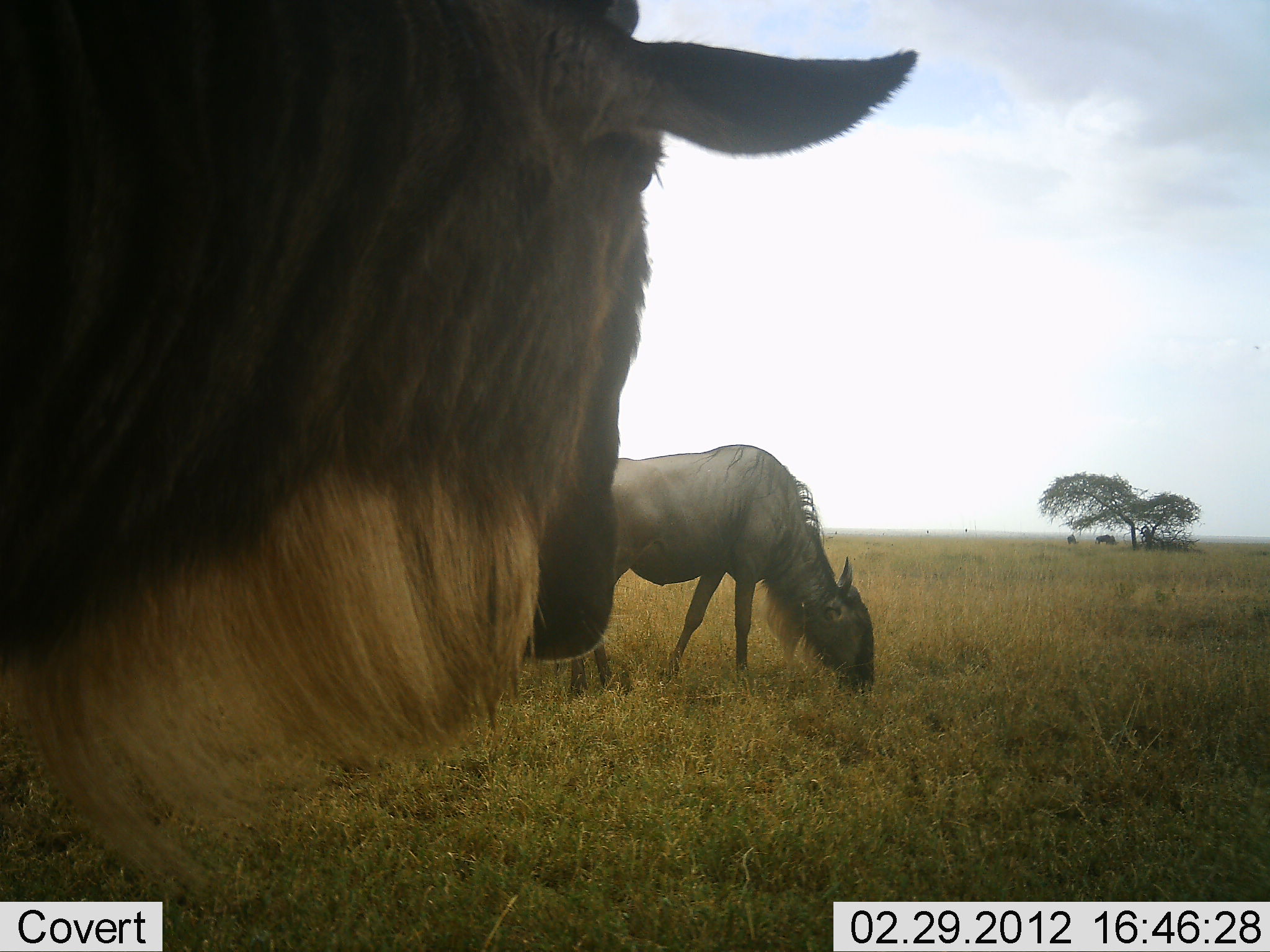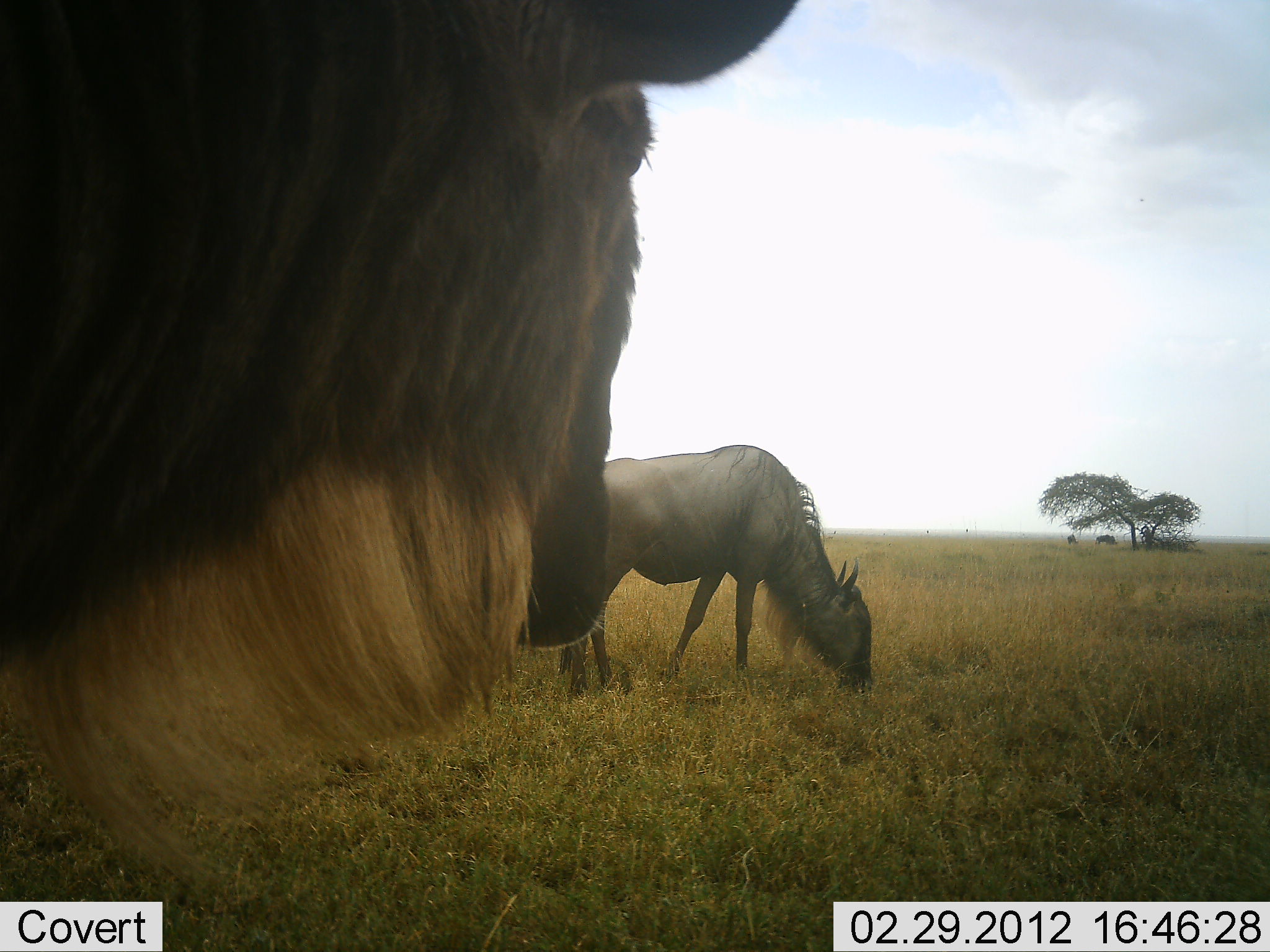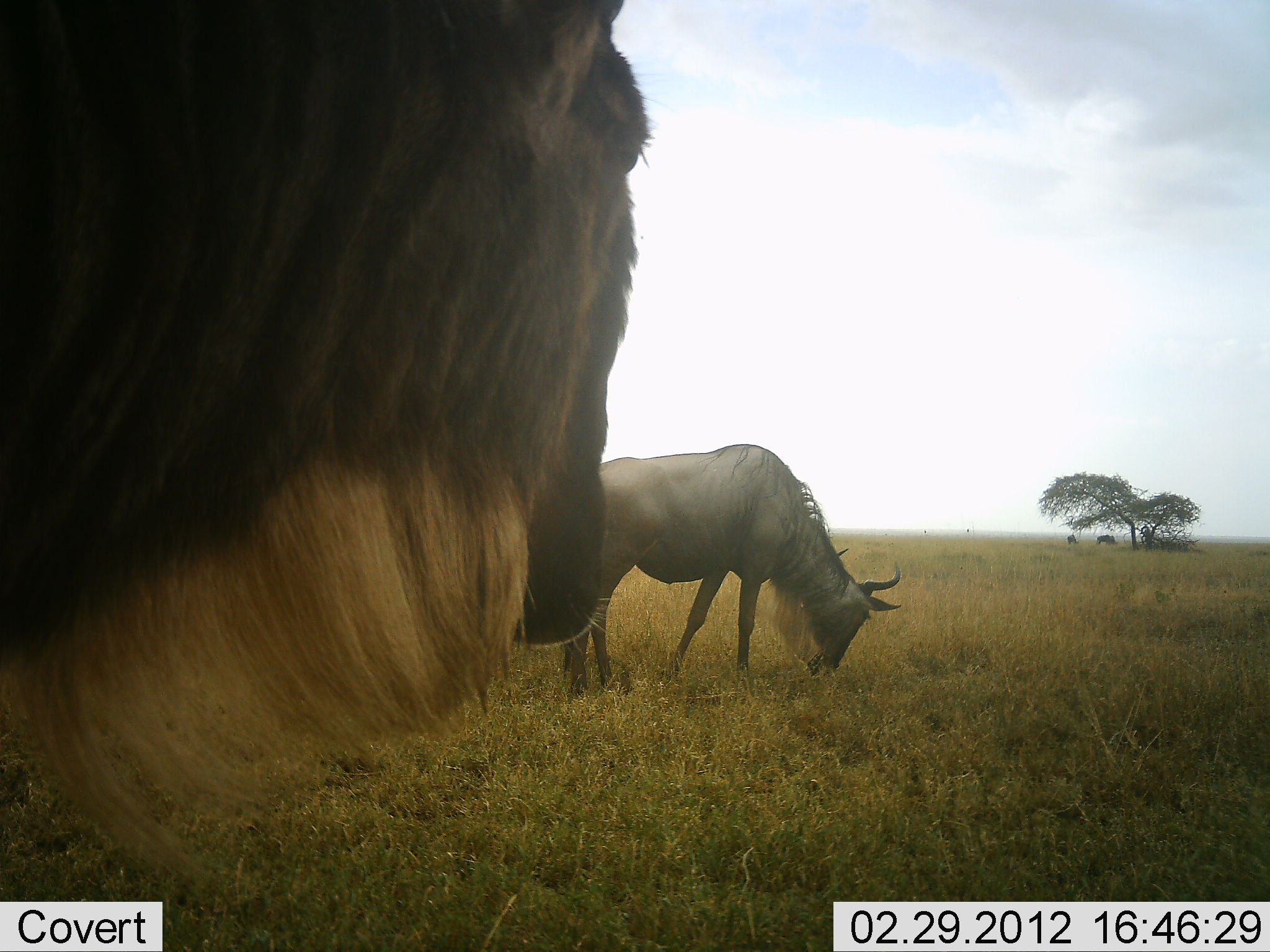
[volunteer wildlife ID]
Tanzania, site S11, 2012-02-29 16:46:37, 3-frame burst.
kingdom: Animalia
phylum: Chordata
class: Mammalia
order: Artiodactyla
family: Bovidae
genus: Connochaetes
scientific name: Connochaetes taurinus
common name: blue wildebeest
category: wildebeest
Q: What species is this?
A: Wildebeest (blue wildebeest) (Connochaetes taurinus).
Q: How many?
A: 2.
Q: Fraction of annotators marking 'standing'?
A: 75%.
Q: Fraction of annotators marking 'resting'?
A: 0%.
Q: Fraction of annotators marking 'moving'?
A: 0%.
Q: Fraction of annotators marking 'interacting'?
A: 0%.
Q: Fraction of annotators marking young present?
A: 0%.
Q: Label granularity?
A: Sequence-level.